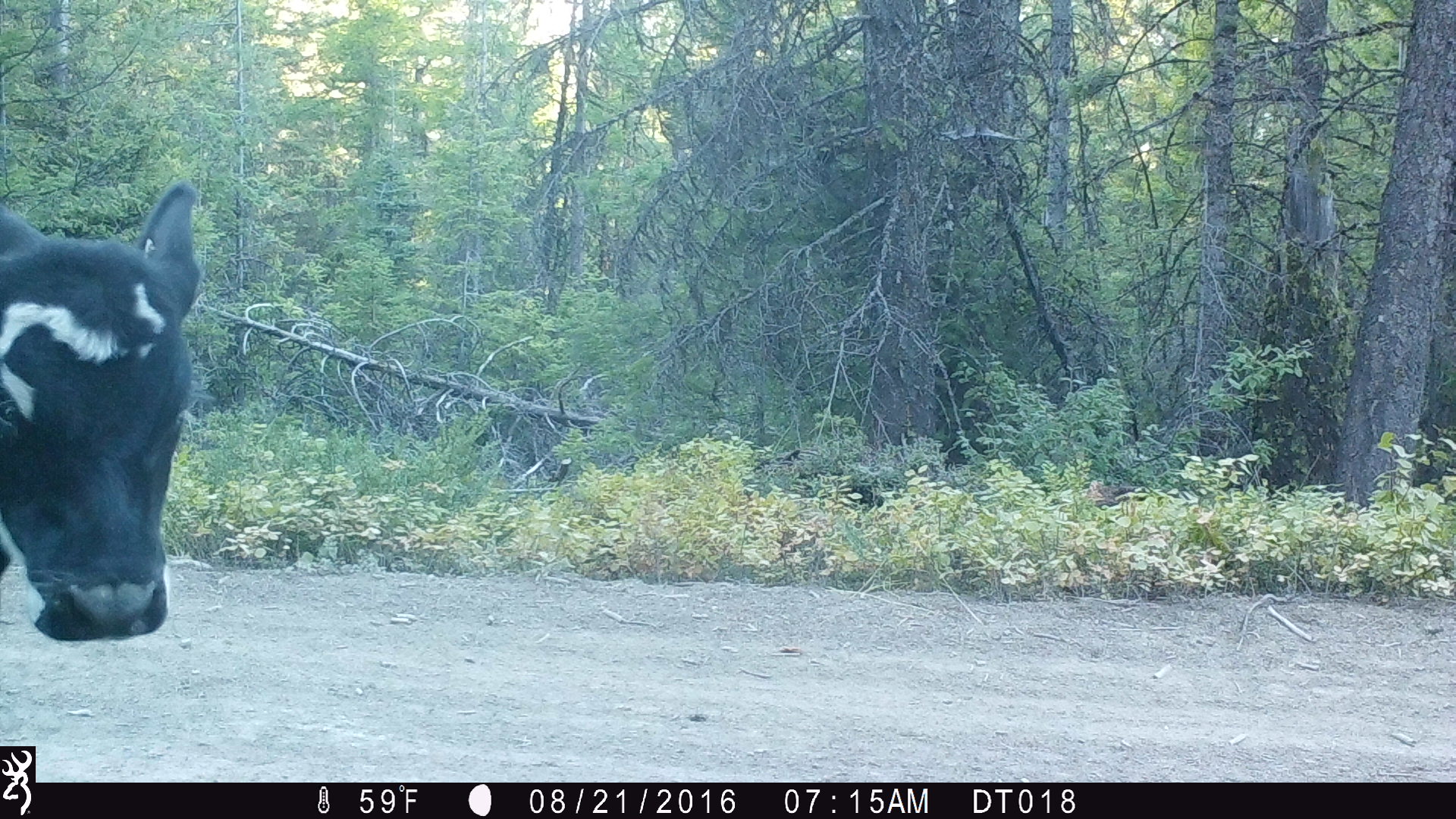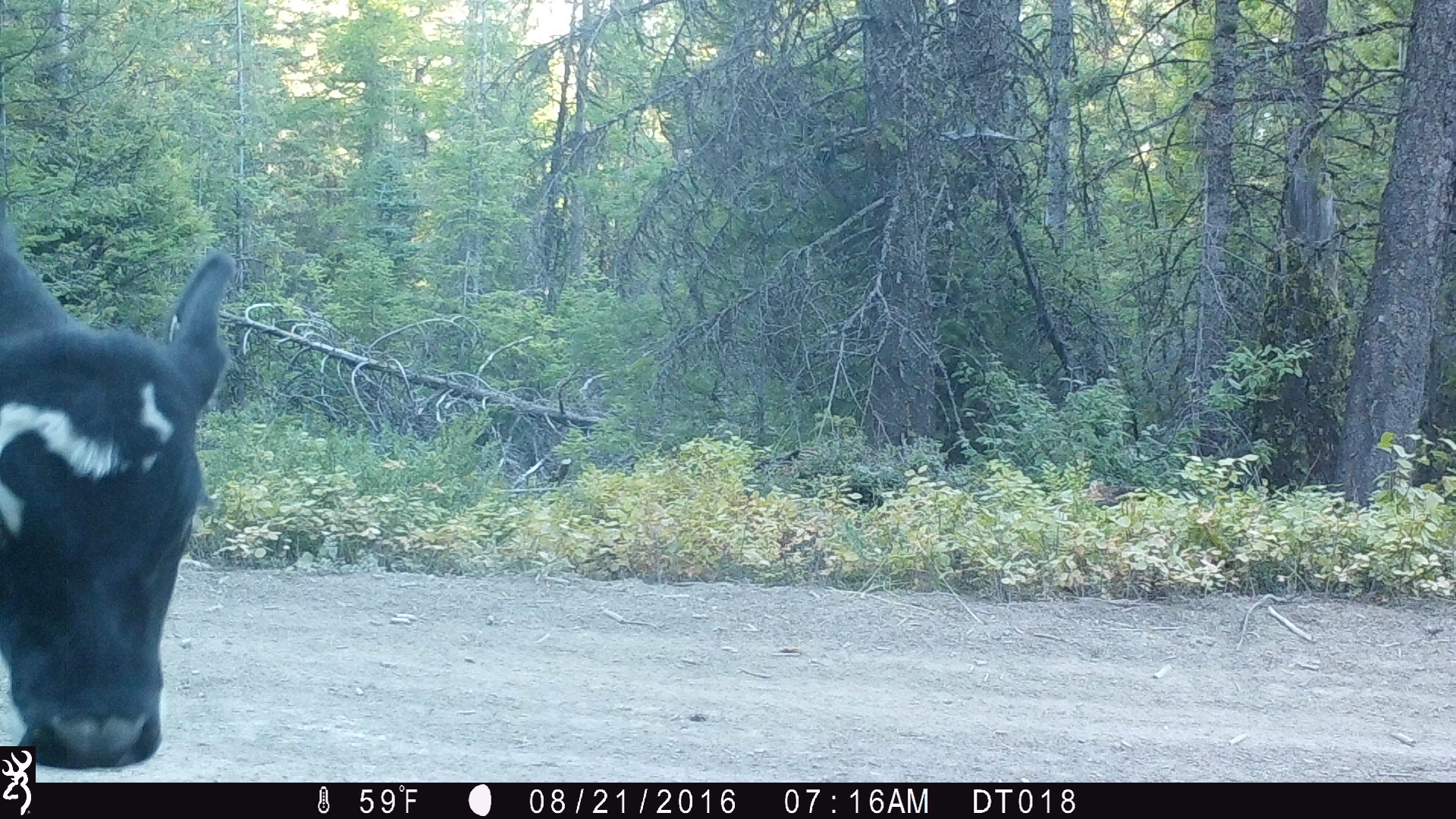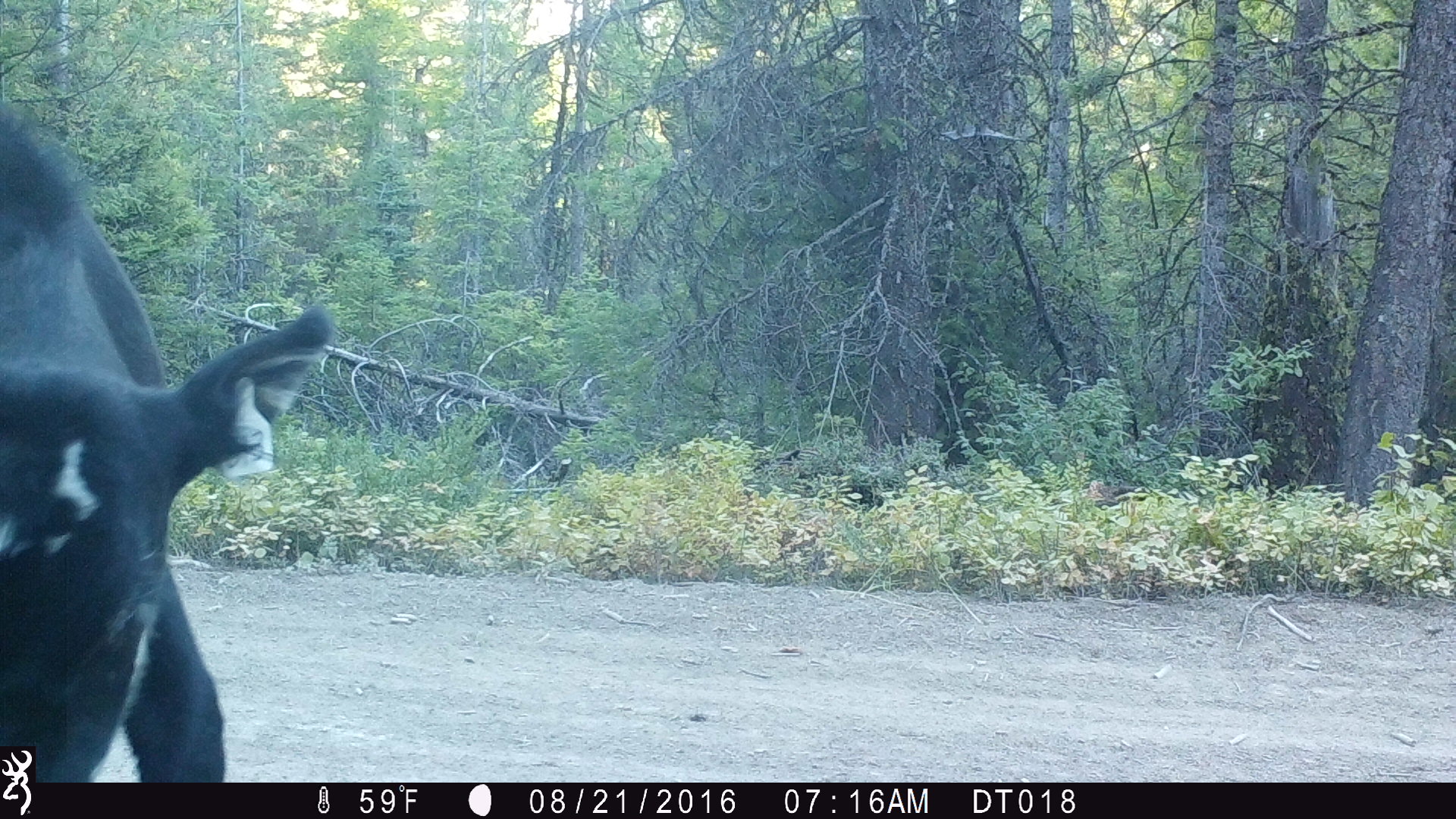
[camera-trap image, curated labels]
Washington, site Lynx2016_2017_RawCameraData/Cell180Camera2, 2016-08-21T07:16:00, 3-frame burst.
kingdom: Animalia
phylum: Chordata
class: Mammalia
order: Artiodactyla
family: Bovidae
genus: Bos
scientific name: Bos taurus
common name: domestic cattle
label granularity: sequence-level